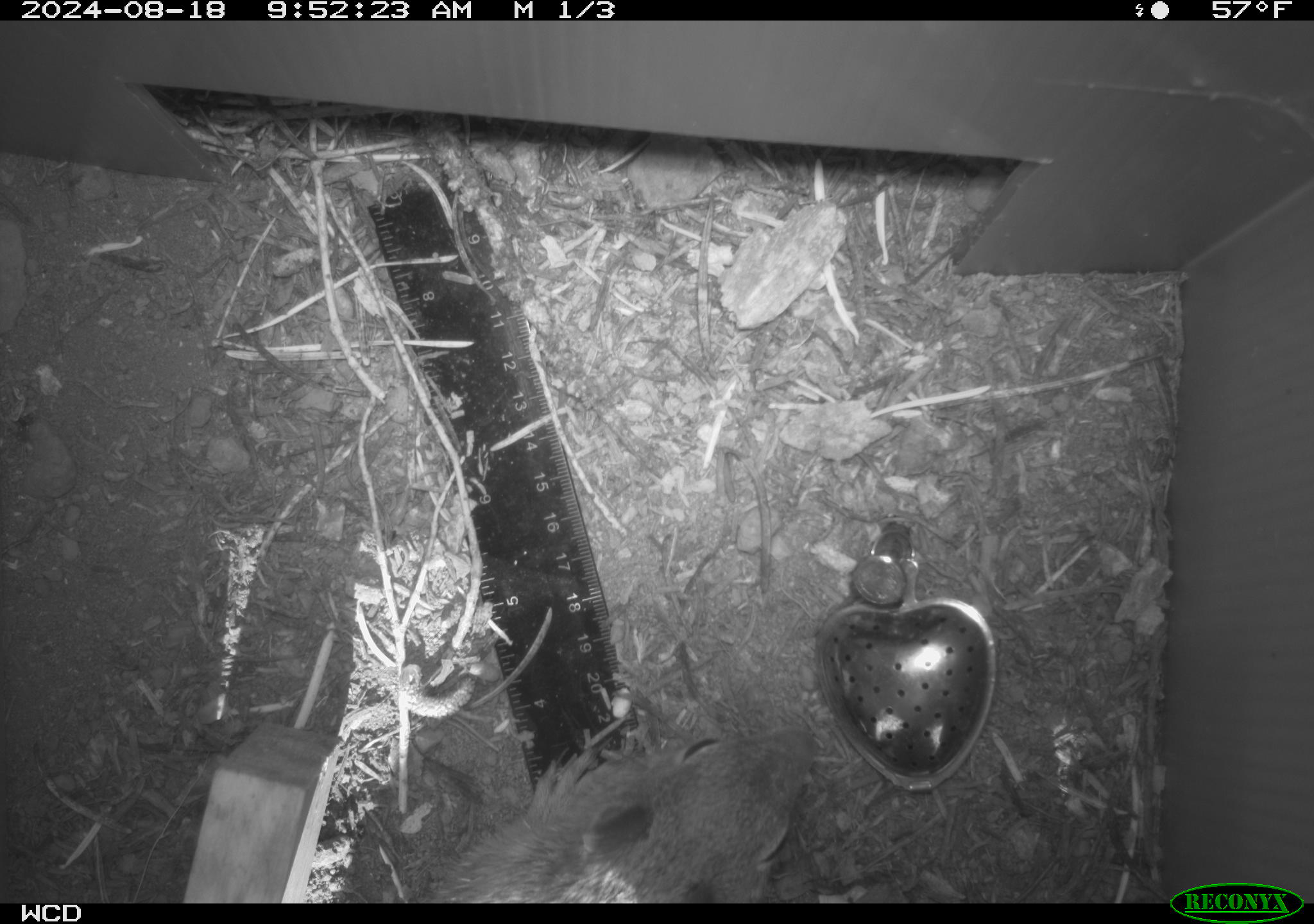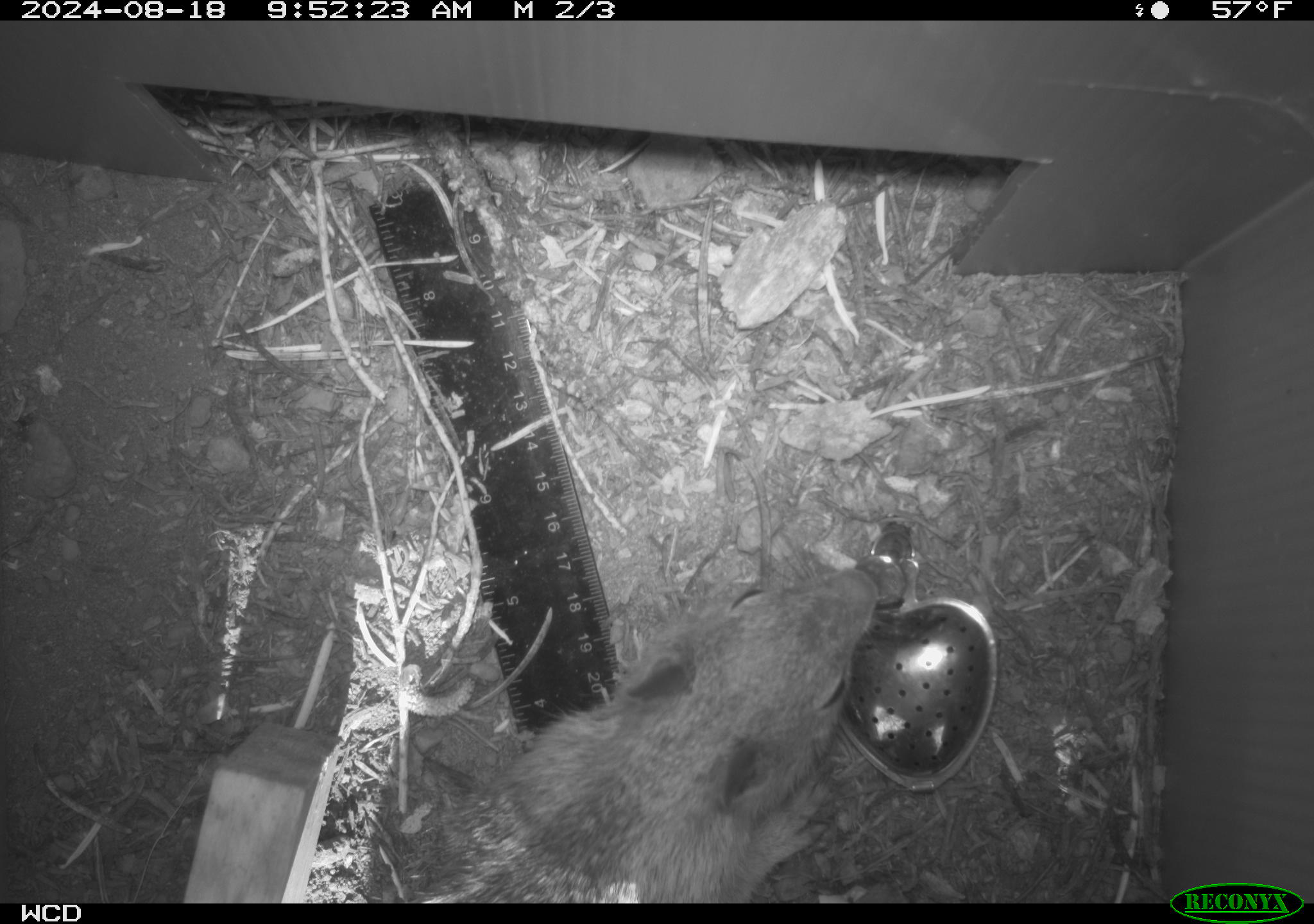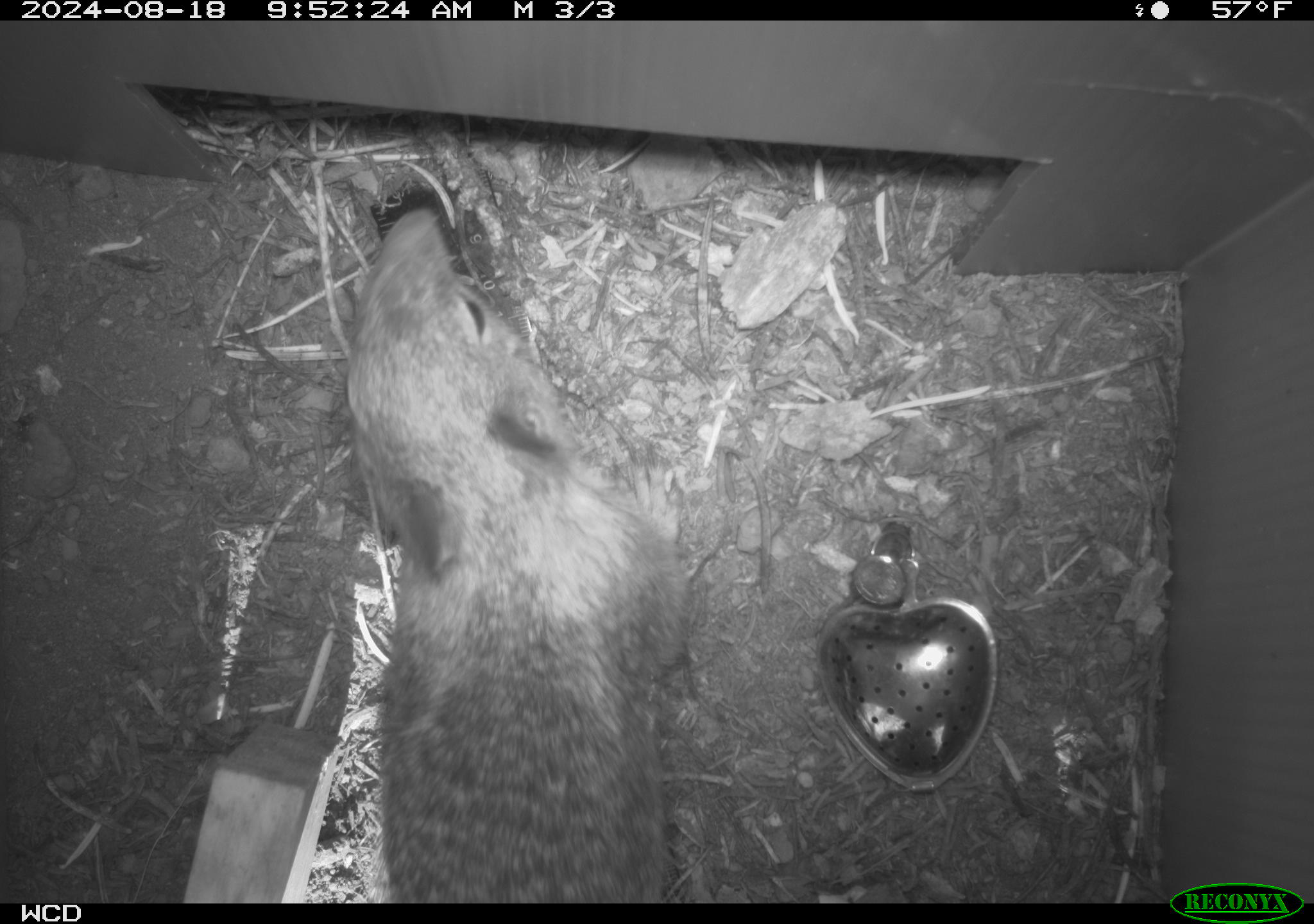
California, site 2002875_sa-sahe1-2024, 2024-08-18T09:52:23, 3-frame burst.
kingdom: Animalia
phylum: Chordata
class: Mammalia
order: Rodentia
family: Sciuridae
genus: Otospermophilus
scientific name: Otospermophilus beecheyi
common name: california ground squirrel